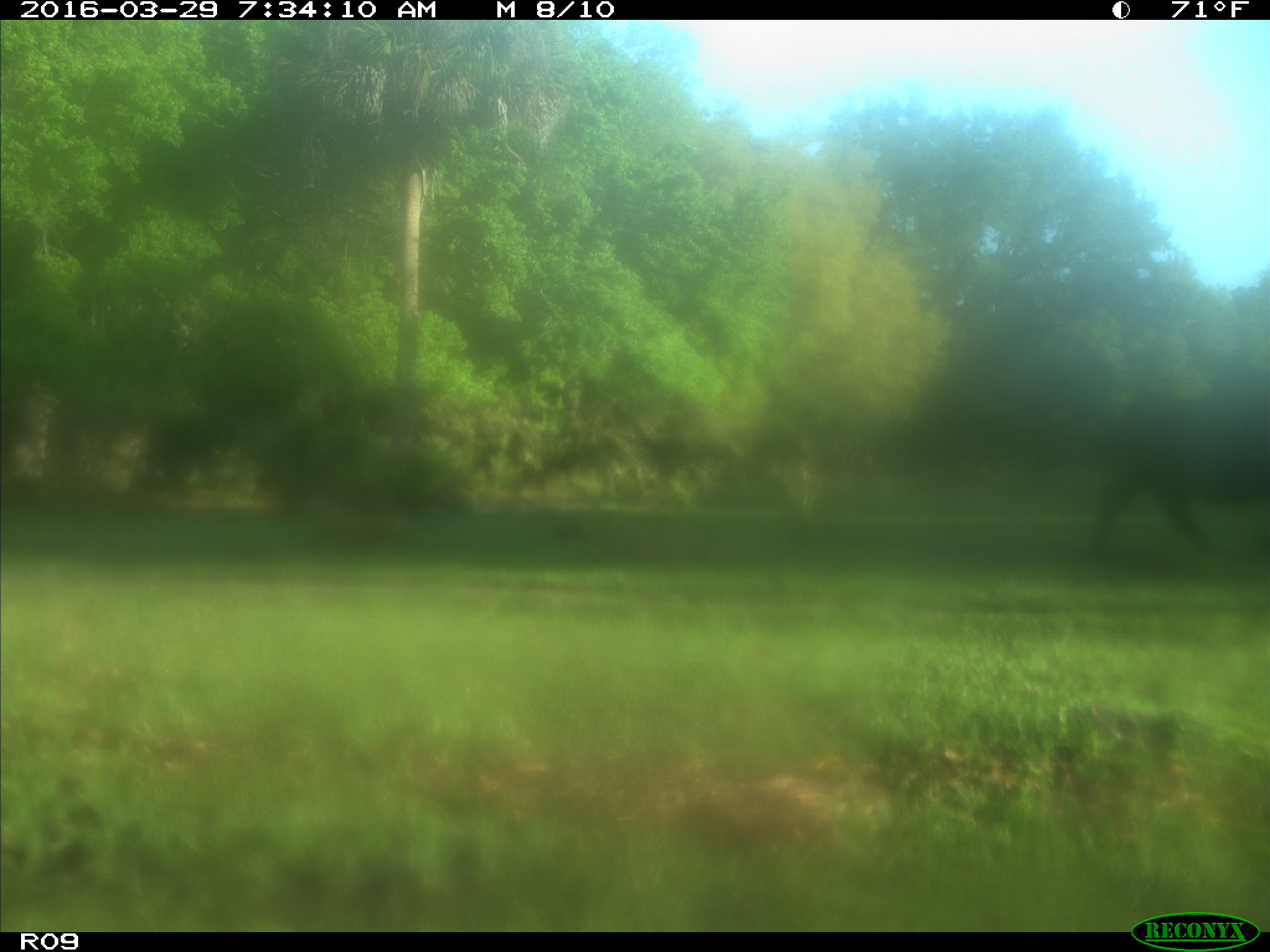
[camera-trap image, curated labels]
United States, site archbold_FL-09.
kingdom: Animalia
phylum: Chordata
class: Mammalia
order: Artiodactyla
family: Bovidae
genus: Bos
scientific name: Bos taurus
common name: domestic cow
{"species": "Bos taurus (domestic cow)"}